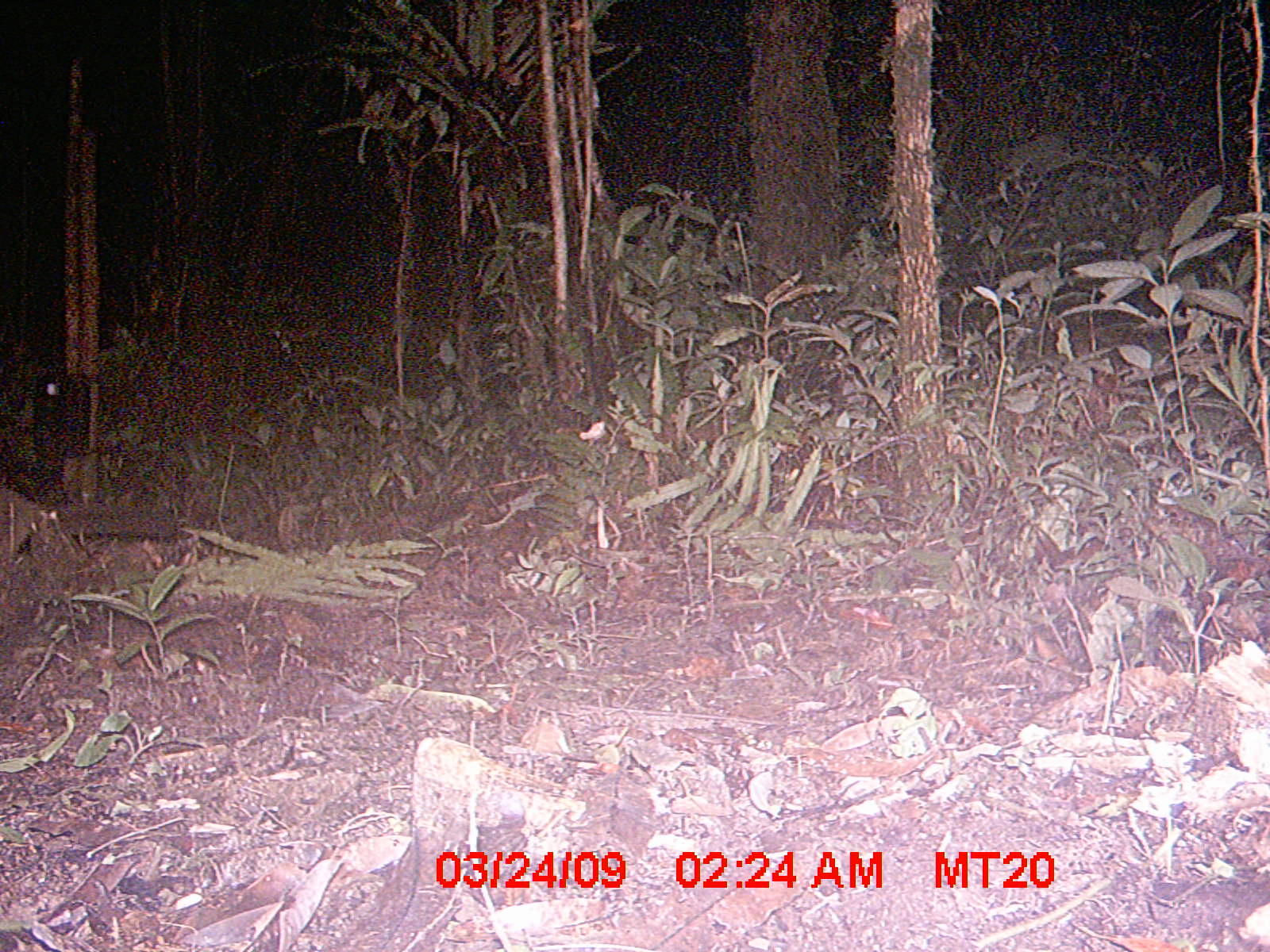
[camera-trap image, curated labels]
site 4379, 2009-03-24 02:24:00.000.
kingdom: Animalia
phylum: Chordata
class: Mammalia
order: Primates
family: Lemuridae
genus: Lemur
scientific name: Lemur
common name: ring-tailed lemurs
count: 1